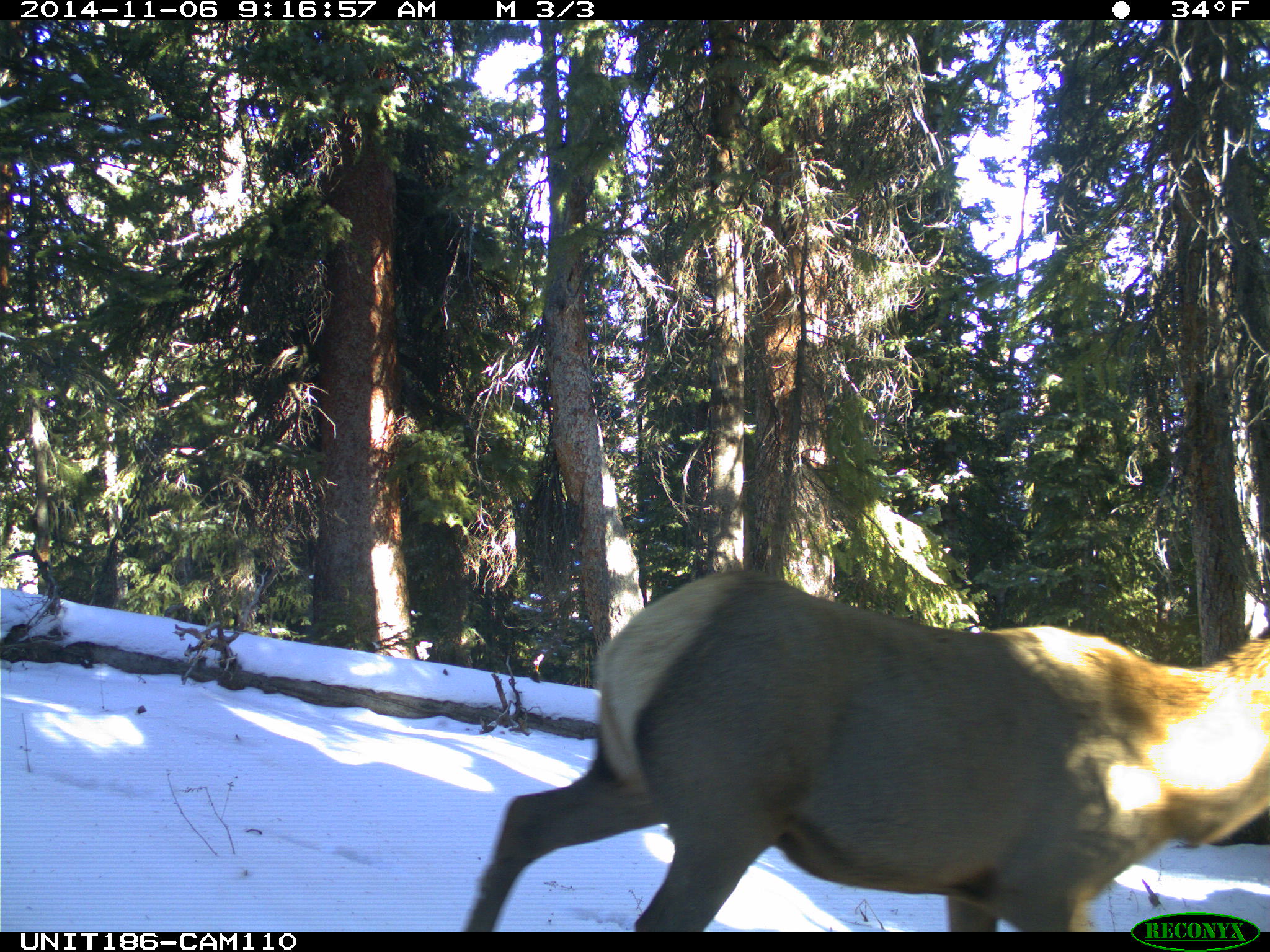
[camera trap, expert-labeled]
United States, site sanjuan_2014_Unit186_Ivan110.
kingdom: Animalia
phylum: Chordata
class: Mammalia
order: Artiodactyla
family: Cervidae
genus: Cervus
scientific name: Cervus elaphus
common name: red deer